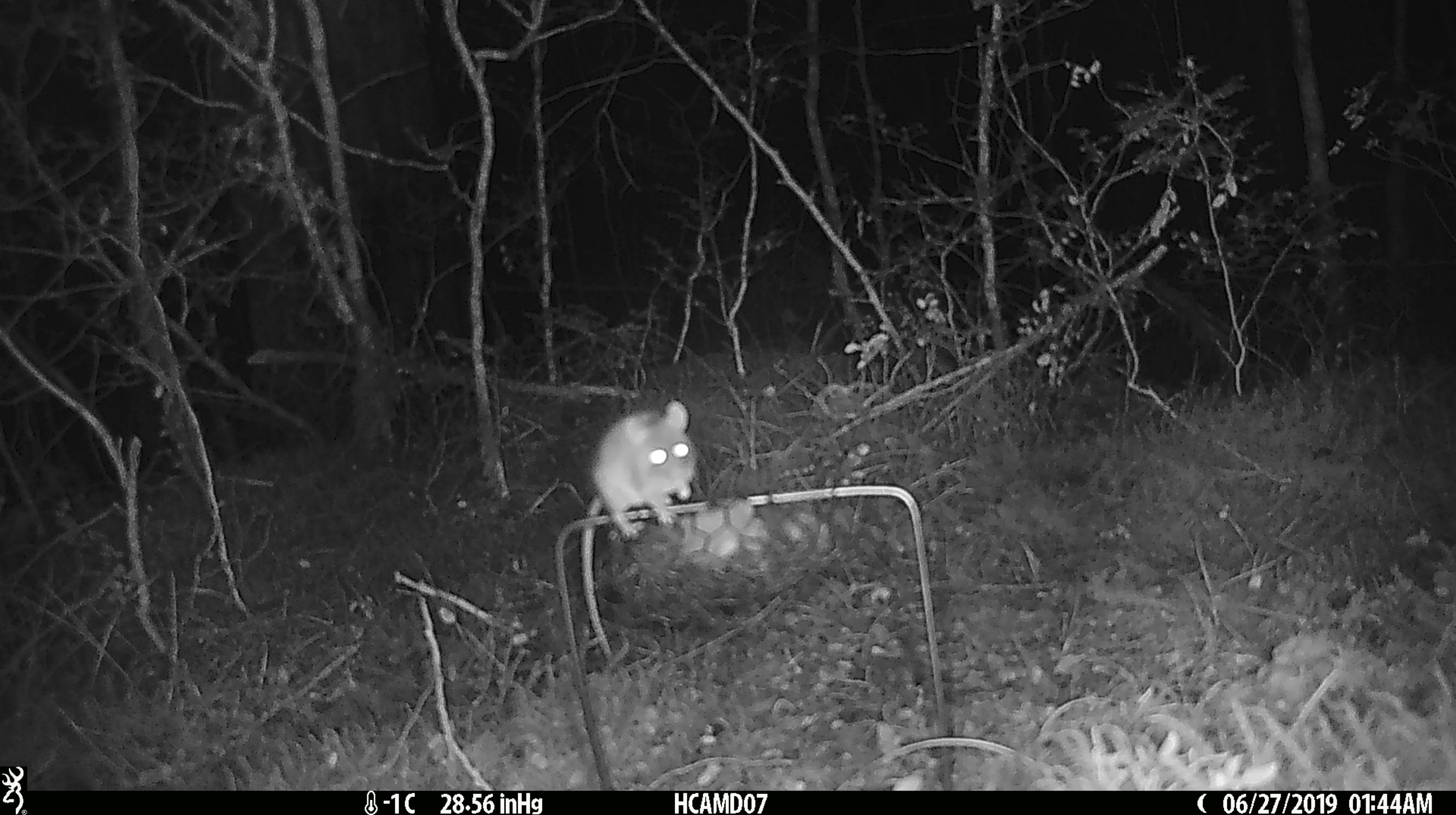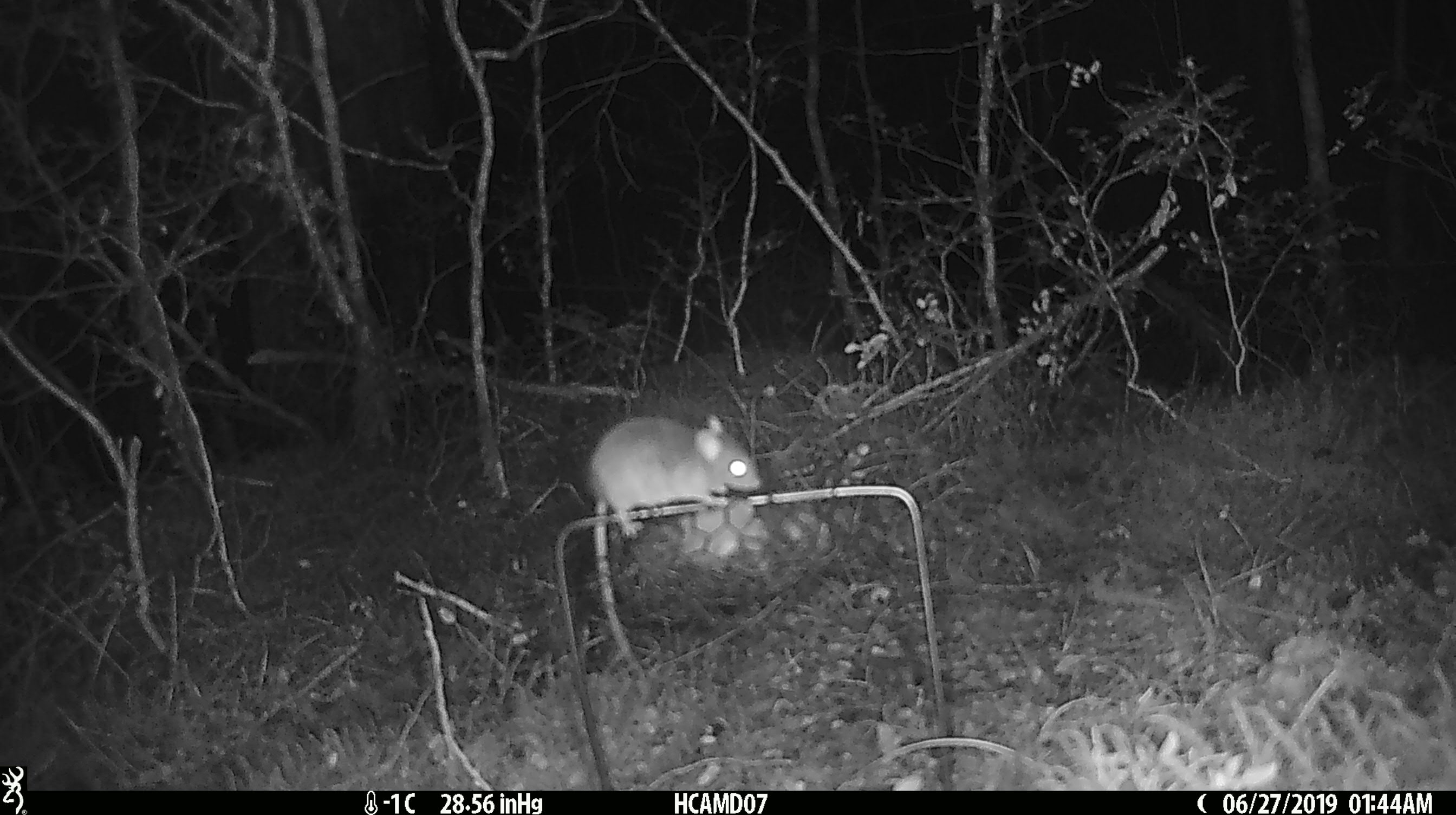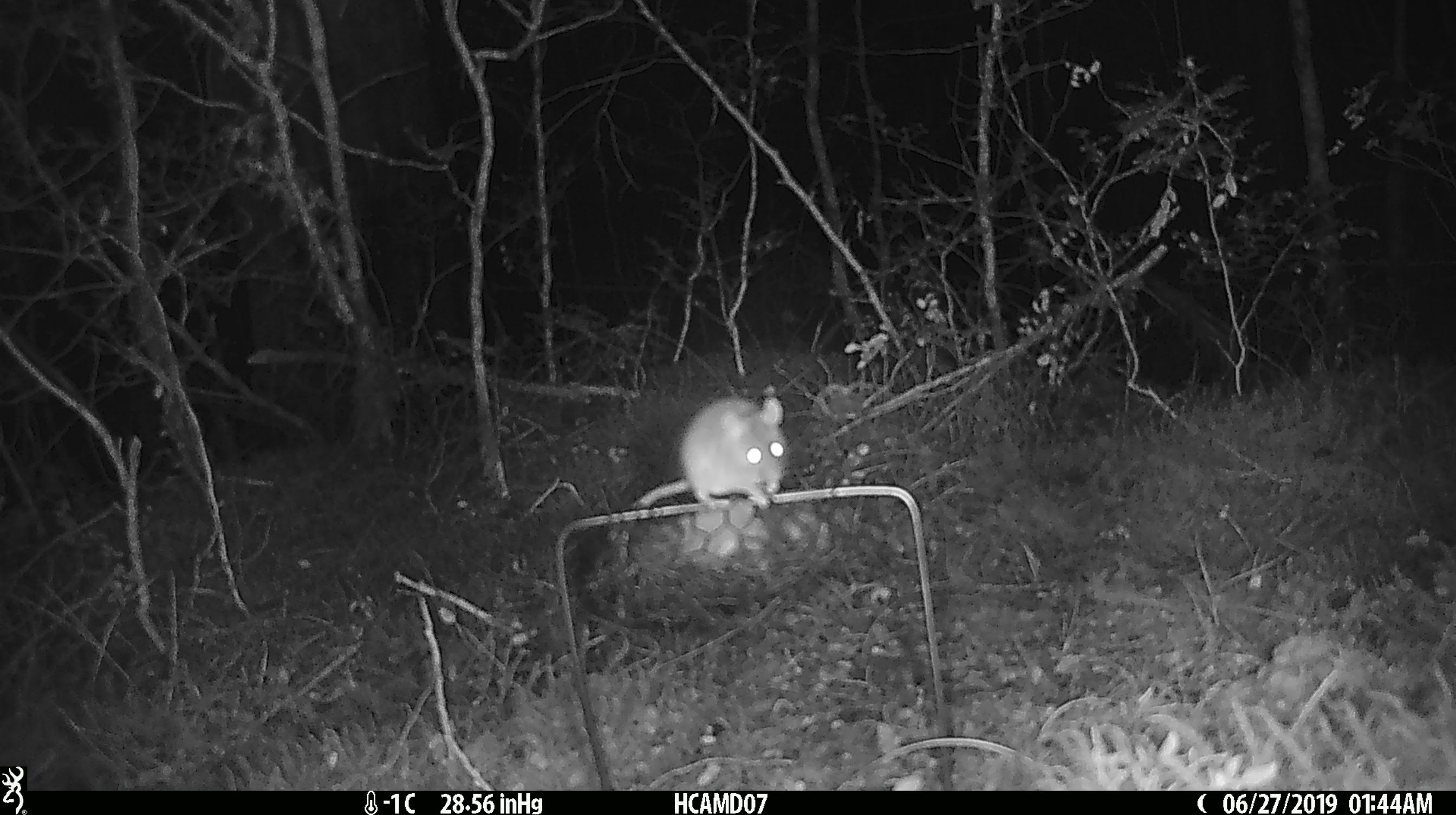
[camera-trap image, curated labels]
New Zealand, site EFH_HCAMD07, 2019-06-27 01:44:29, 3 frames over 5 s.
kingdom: Animalia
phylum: Chordata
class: Mammalia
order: Rodentia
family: Muridae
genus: Mus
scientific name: Mus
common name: mouse